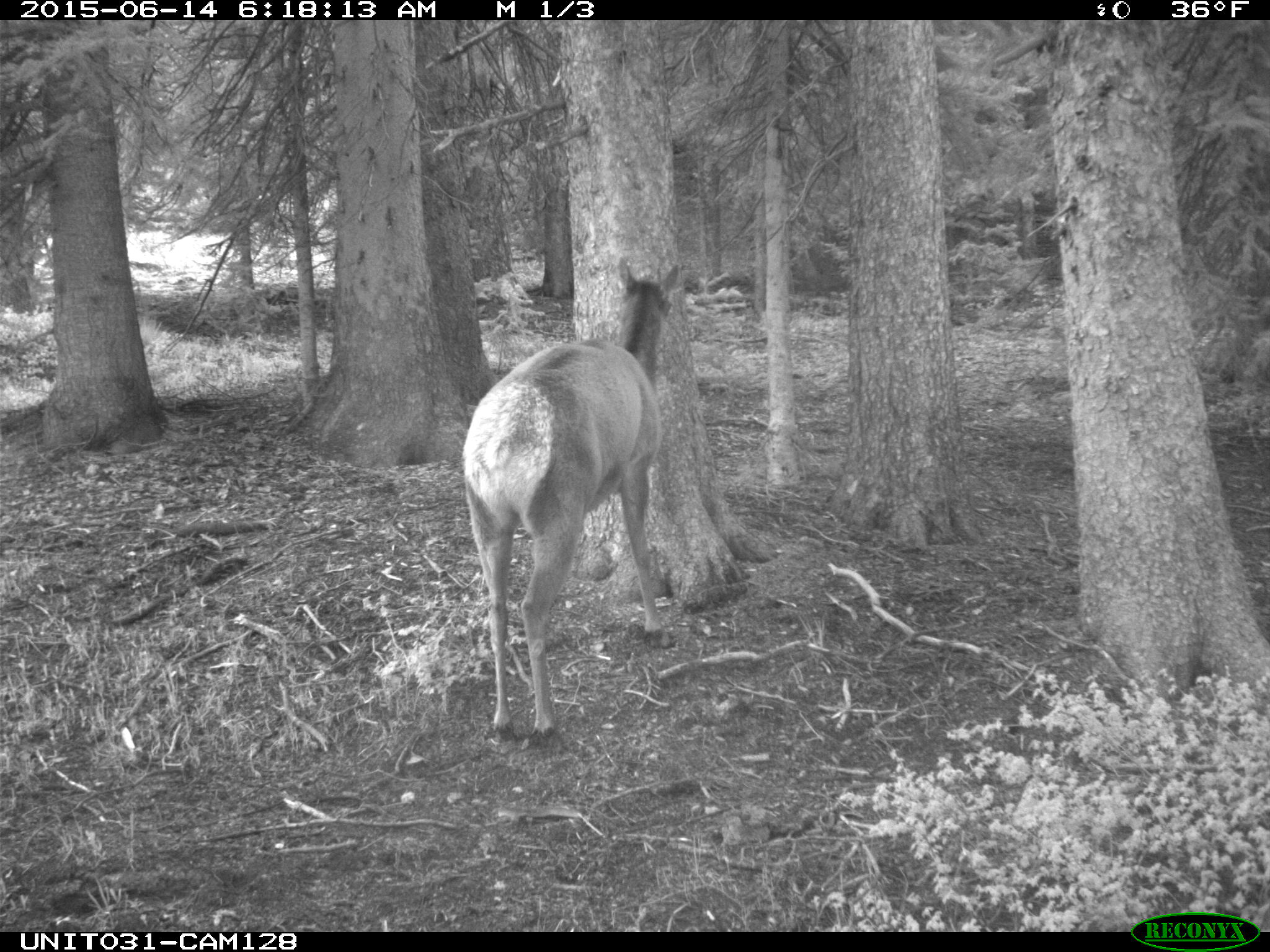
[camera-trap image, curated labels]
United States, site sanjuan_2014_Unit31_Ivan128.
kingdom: Animalia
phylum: Chordata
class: Mammalia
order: Artiodactyla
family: Cervidae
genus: Cervus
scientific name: Cervus elaphus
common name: red deer